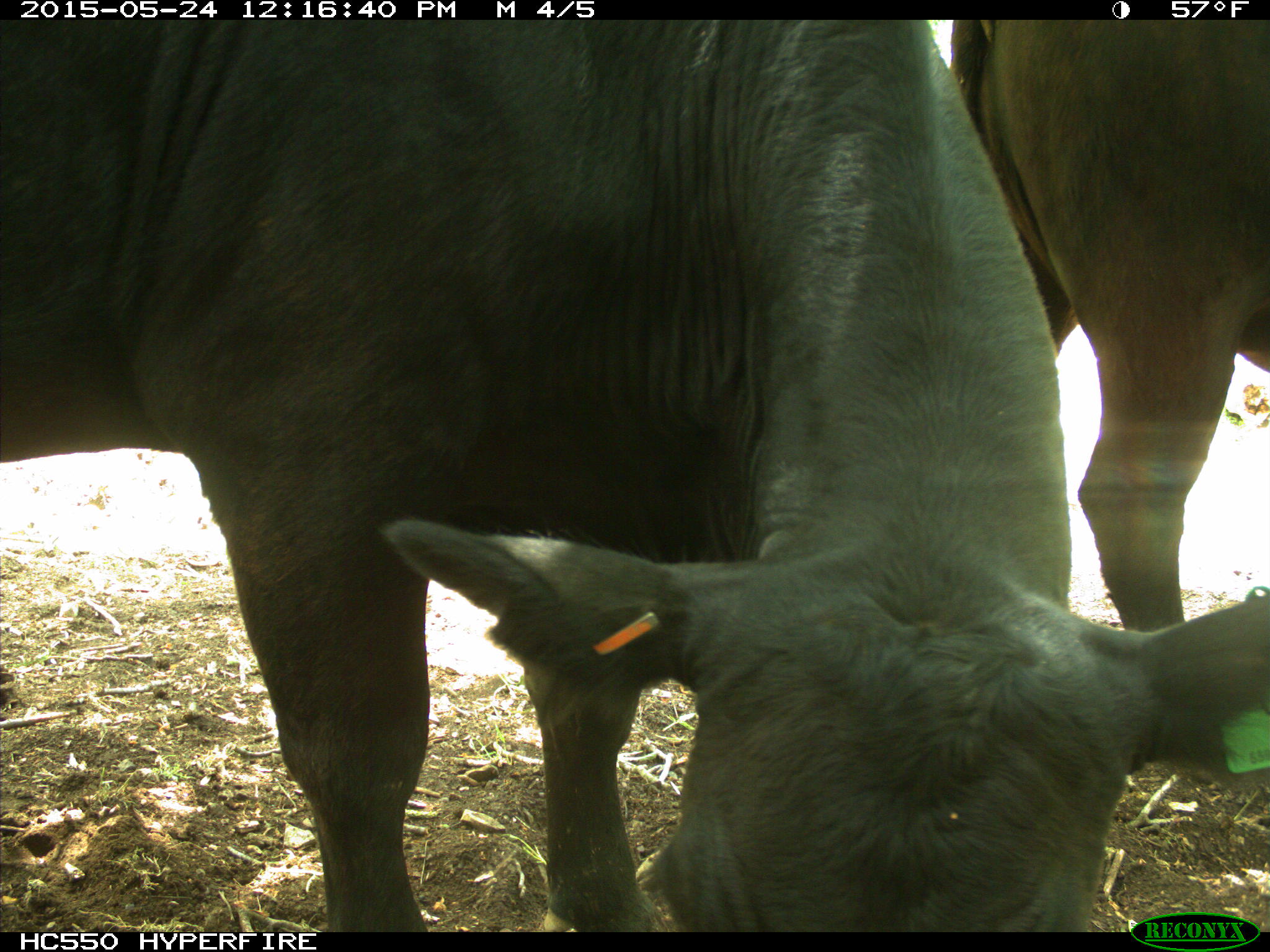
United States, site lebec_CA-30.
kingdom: Animalia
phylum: Chordata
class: Mammalia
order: Artiodactyla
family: Bovidae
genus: Bos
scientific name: Bos taurus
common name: domestic cow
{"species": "Bos taurus (domestic cow)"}